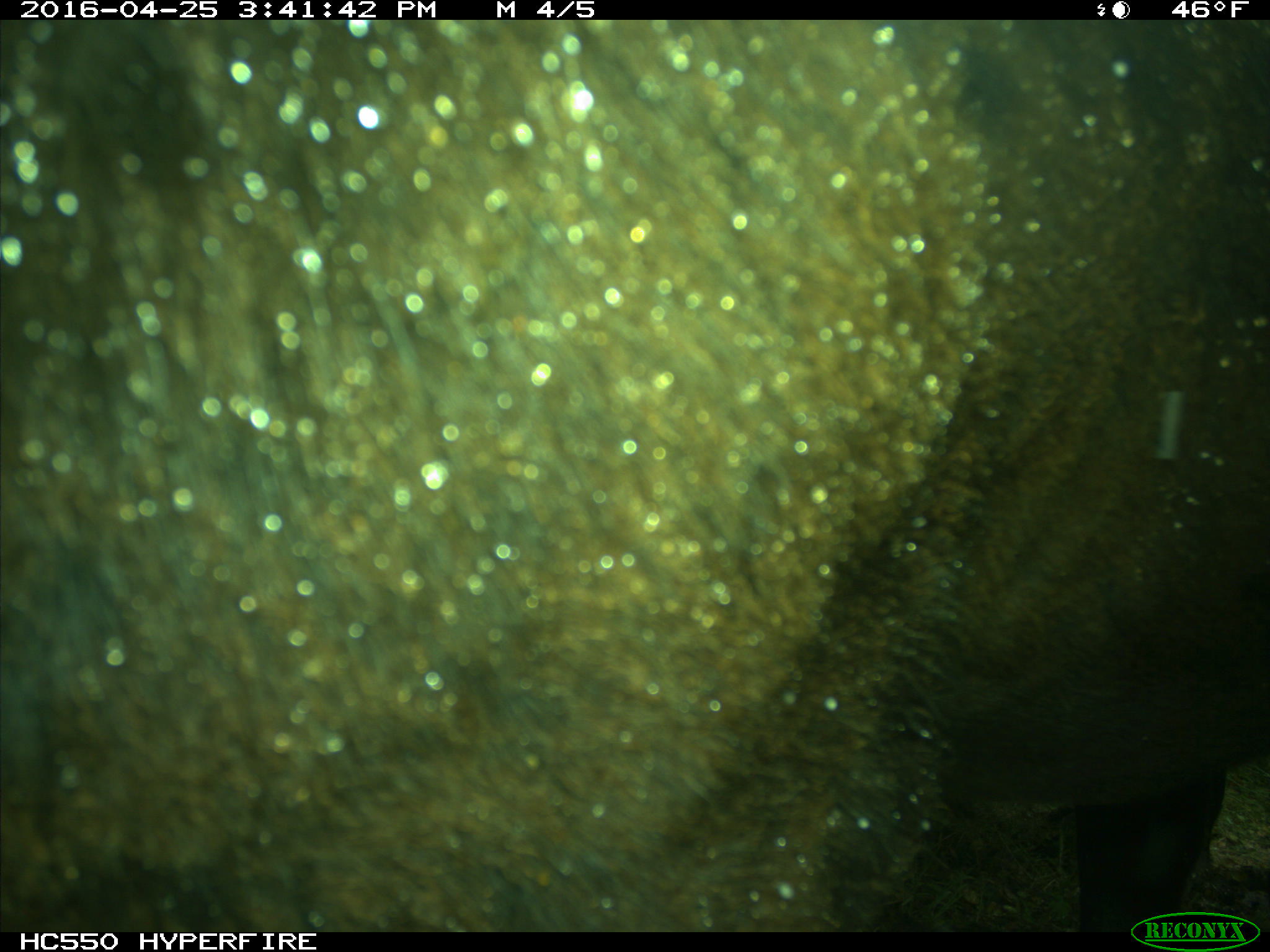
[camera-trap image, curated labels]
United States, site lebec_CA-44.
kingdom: Animalia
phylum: Chordata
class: Mammalia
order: Artiodactyla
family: Bovidae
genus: Bos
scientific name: Bos taurus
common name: domestic cow